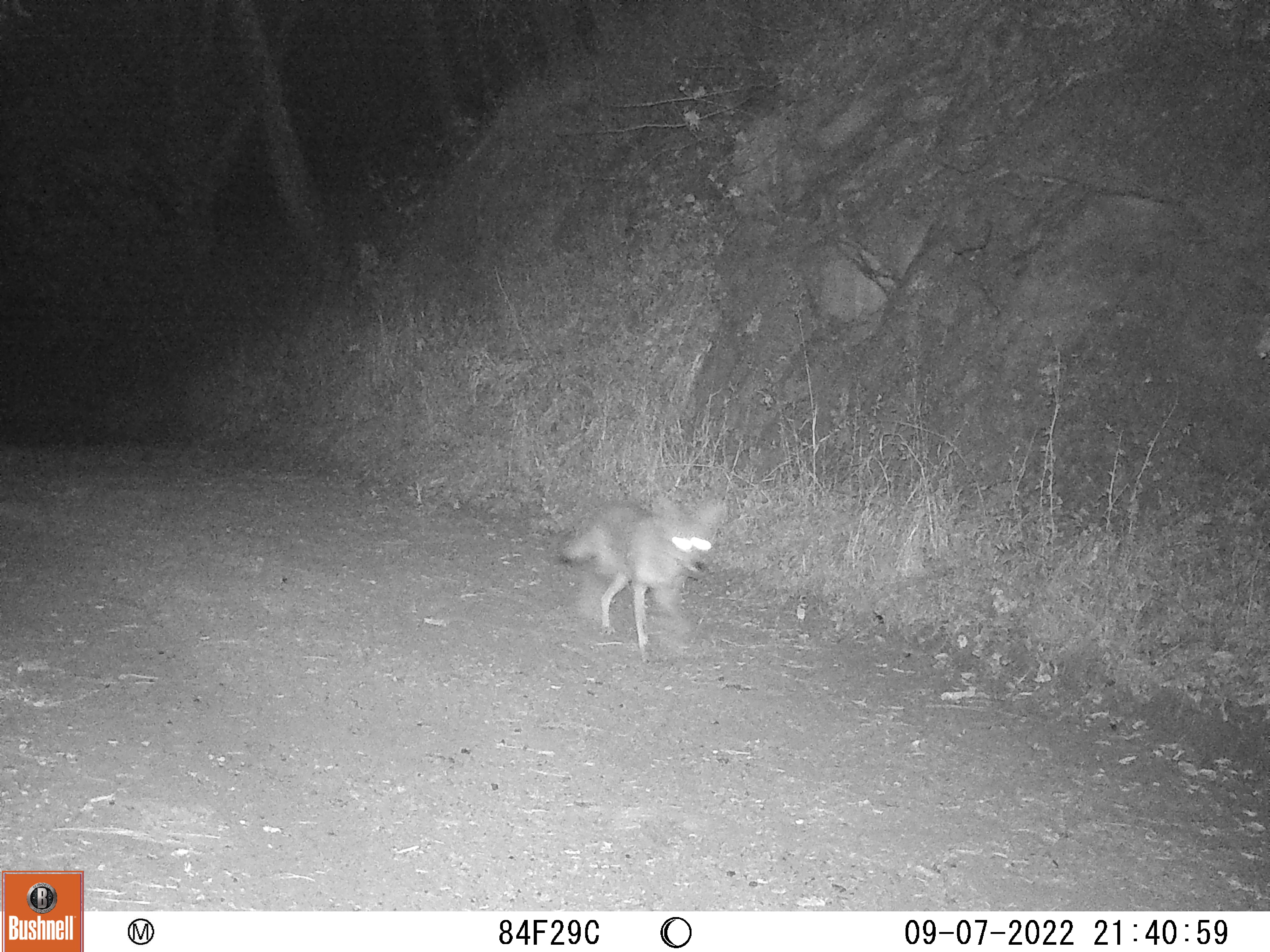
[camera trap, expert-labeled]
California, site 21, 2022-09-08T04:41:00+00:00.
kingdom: Animalia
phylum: Chordata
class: Mammalia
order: Carnivora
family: Canidae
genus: Canis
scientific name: Canis latrans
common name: coyote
Coyote (Canis latrans).